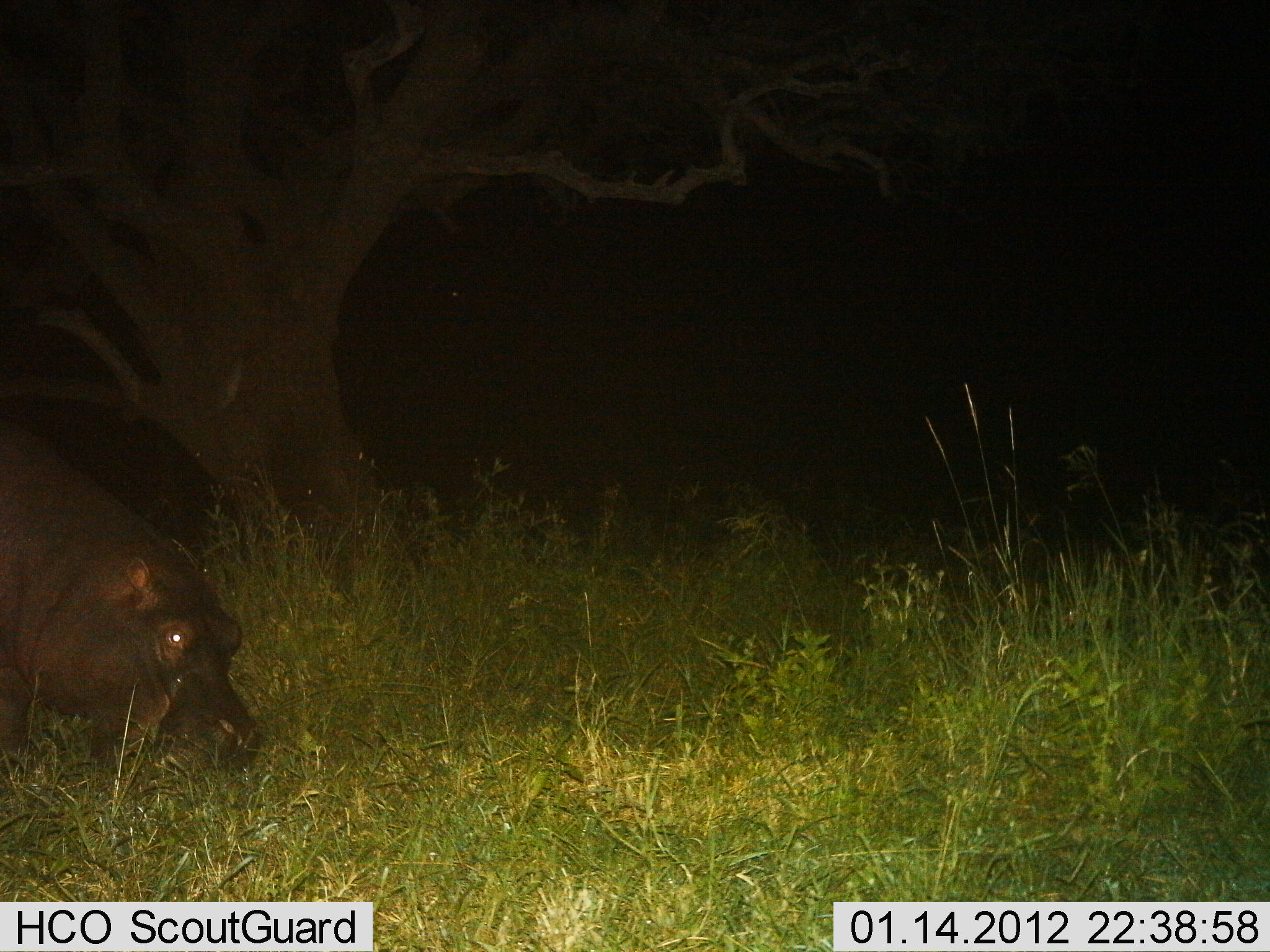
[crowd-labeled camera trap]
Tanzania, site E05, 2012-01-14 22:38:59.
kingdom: Animalia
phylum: Chordata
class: Mammalia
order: Artiodactyla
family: Hippopotamidae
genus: Hippopotamus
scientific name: Hippopotamus amphibius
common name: hippopotamus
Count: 1.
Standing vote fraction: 29%.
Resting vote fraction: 0%.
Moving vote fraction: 24%.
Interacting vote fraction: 0%.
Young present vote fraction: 0%.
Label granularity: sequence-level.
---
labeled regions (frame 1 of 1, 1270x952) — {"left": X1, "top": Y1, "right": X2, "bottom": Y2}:
animal: {"left": 0, "top": 393, "right": 263, "bottom": 772}